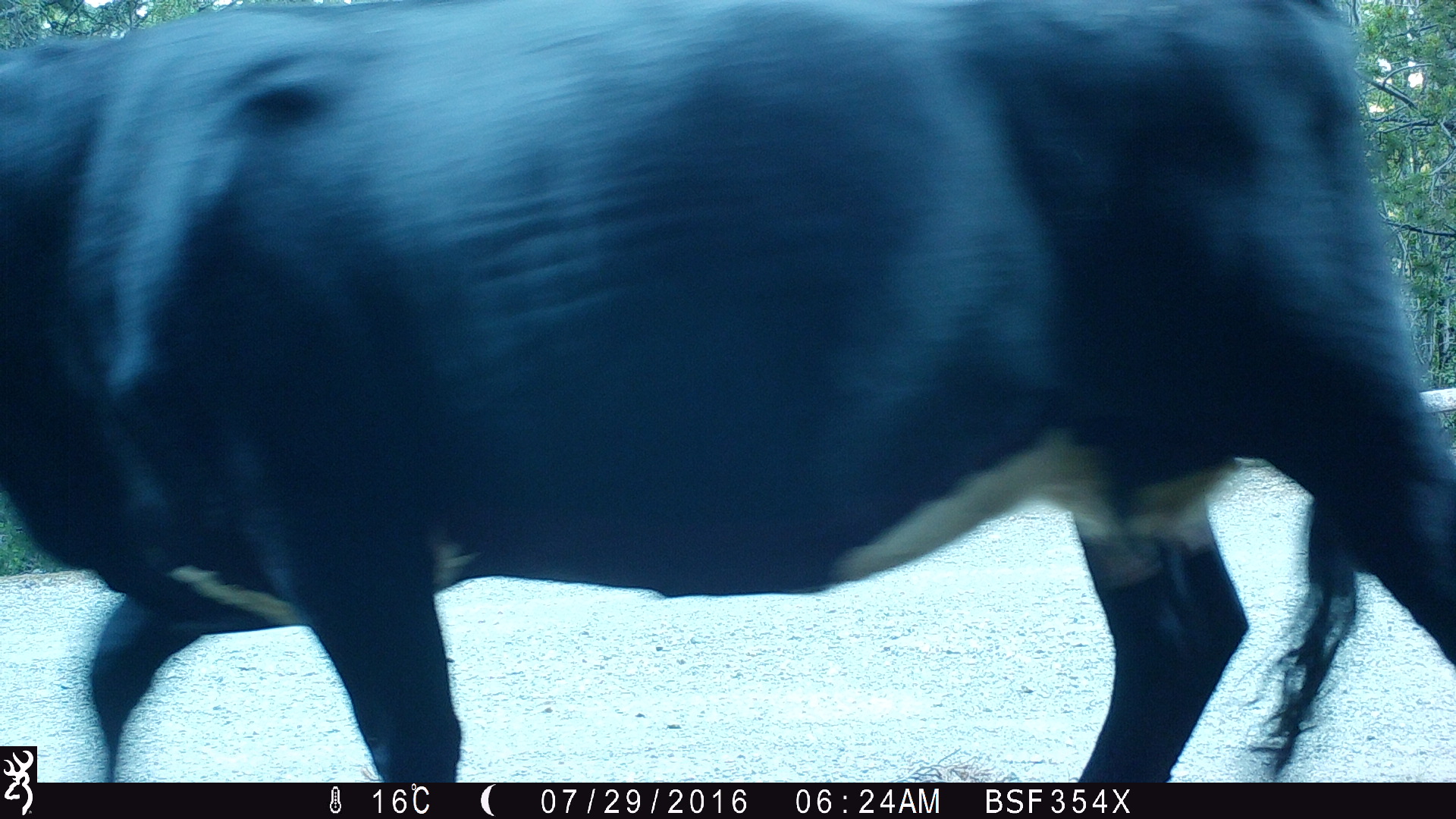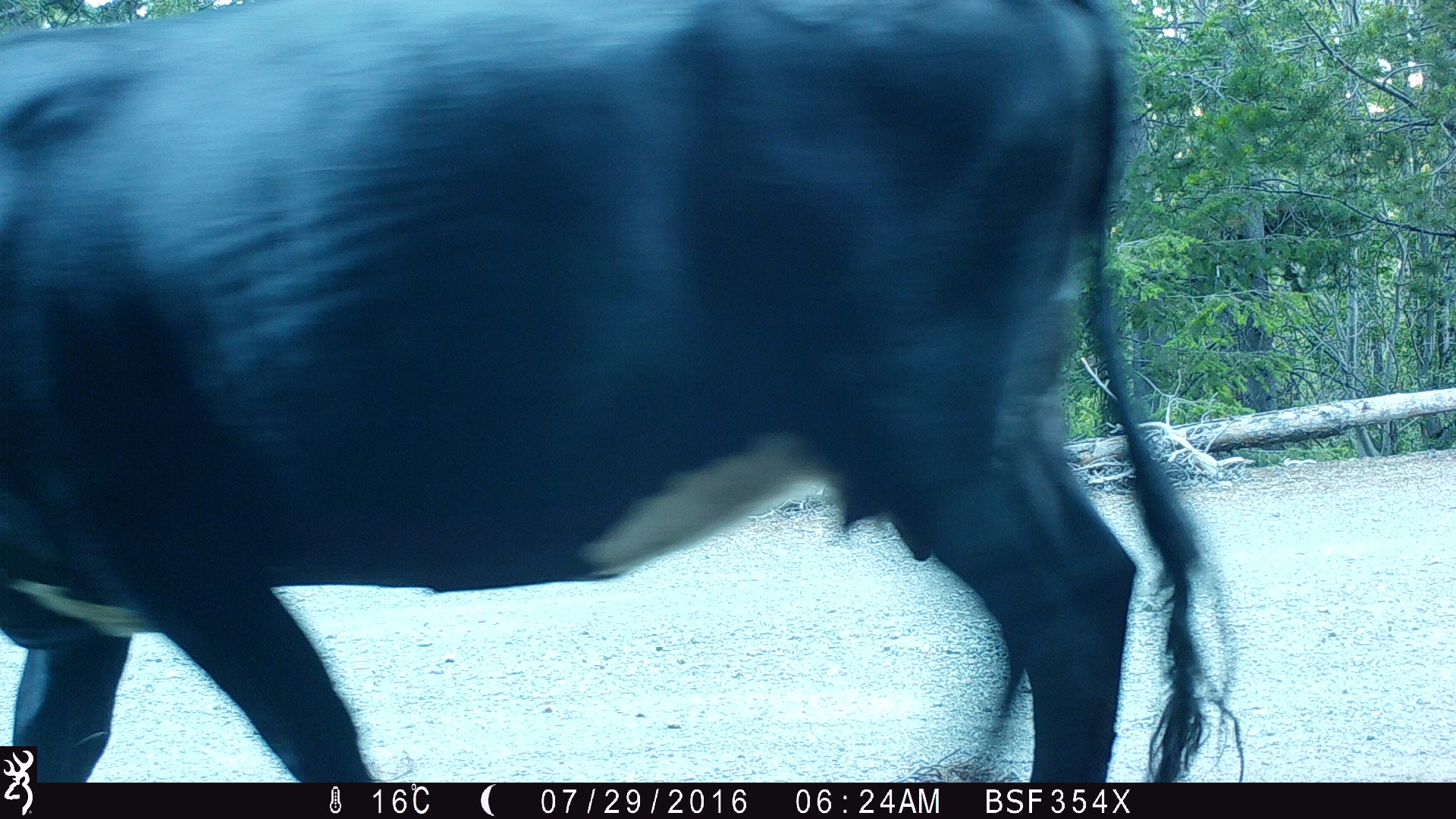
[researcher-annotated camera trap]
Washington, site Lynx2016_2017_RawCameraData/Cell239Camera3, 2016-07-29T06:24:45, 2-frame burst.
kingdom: Animalia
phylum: Chordata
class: Mammalia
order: Artiodactyla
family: Bovidae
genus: Bos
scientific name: Bos taurus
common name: domestic cattle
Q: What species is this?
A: Domestic cattle (Bos taurus).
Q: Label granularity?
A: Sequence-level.